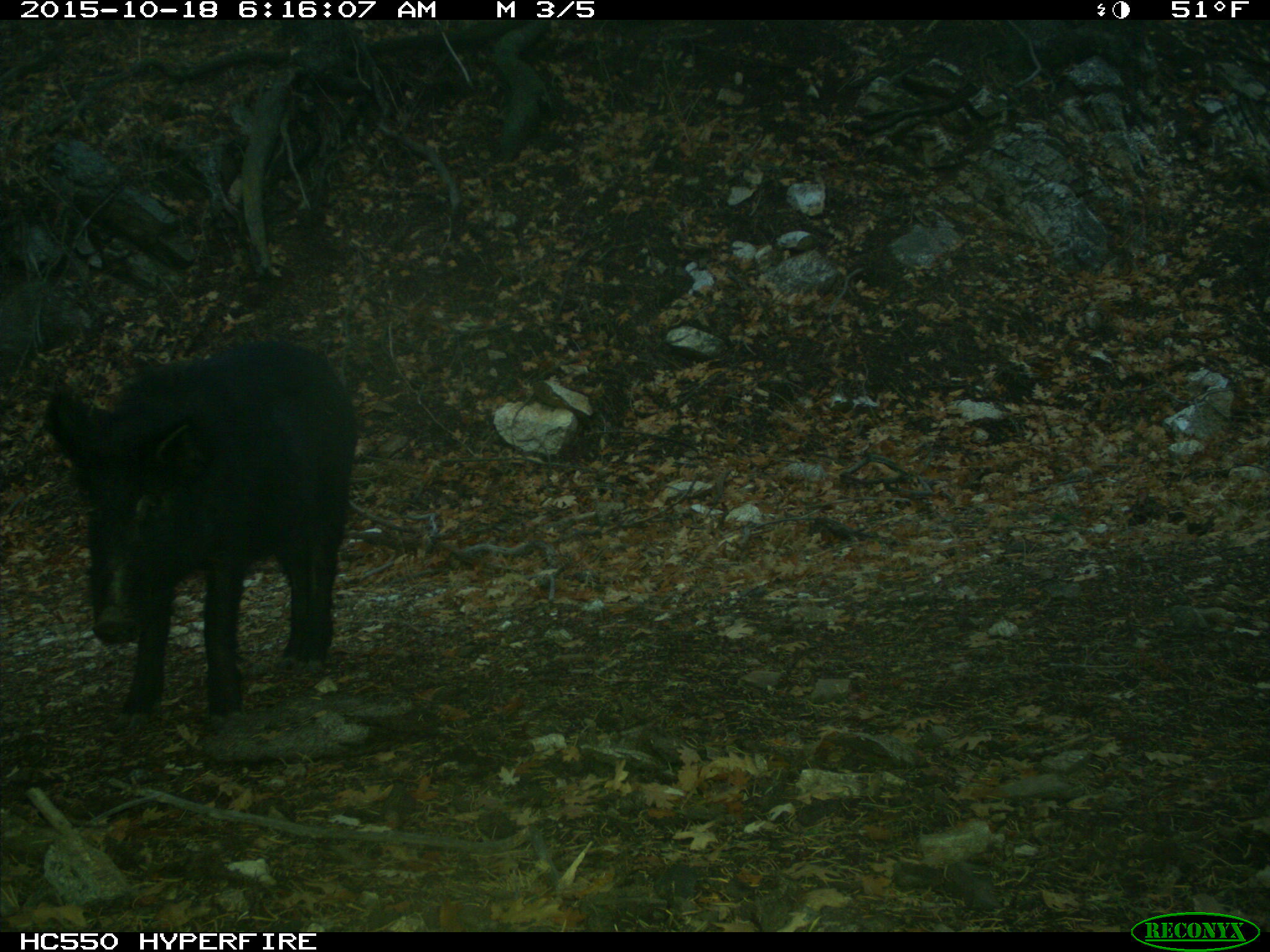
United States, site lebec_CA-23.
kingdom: Animalia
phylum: Chordata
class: Mammalia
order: Artiodactyla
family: Suidae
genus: Sus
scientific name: Sus scrofa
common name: wild boar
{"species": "Sus scrofa (wild boar)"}